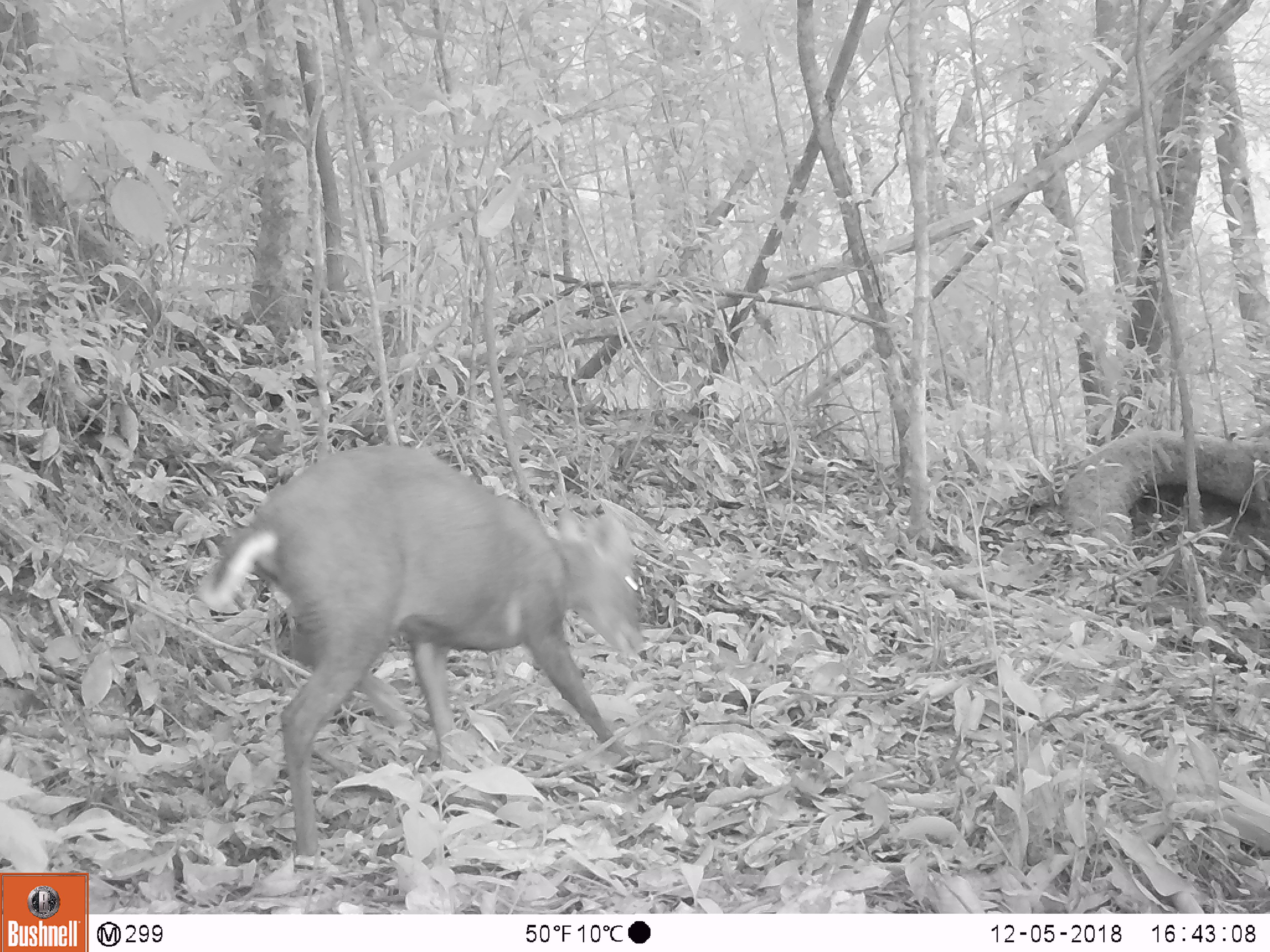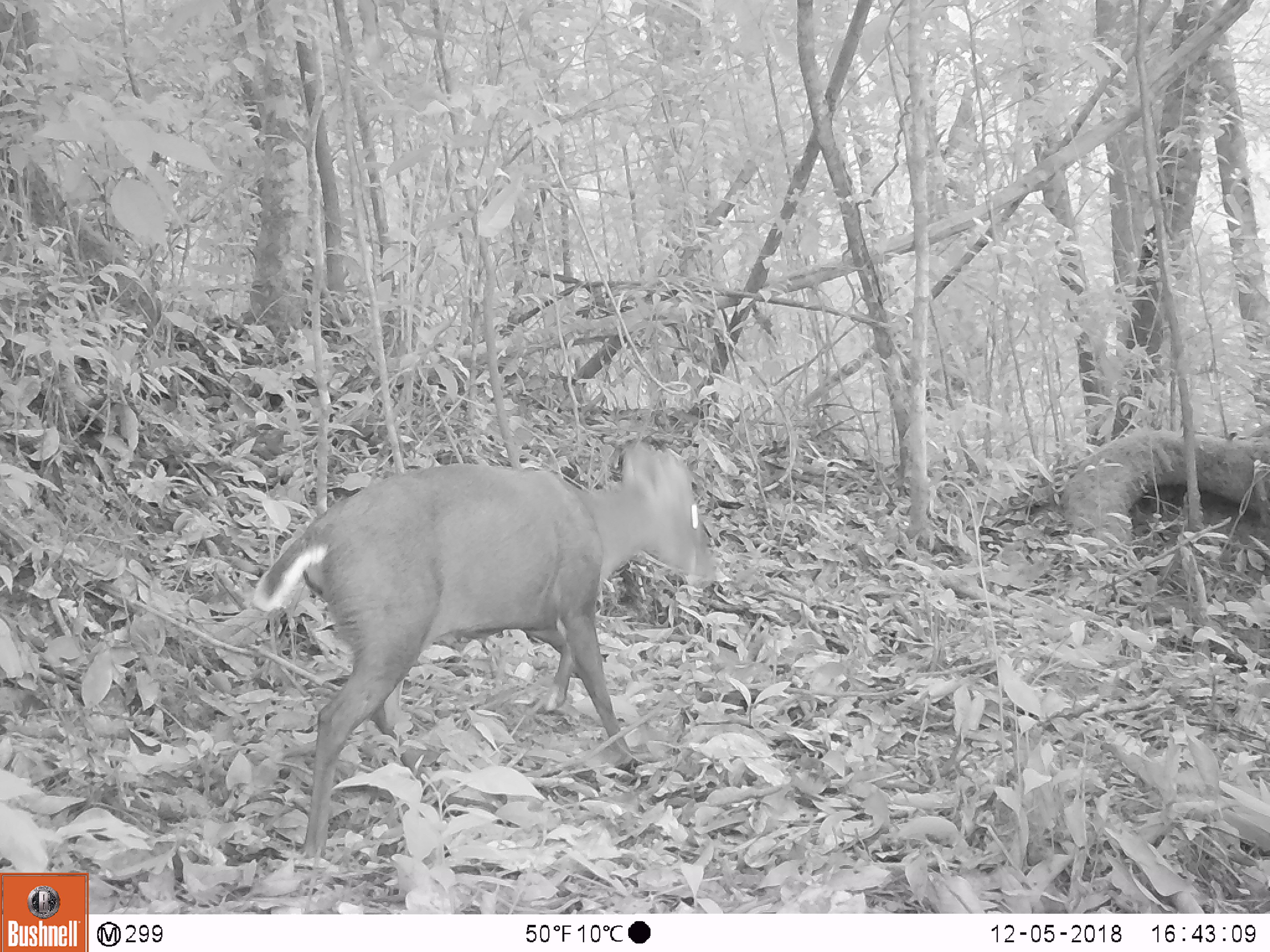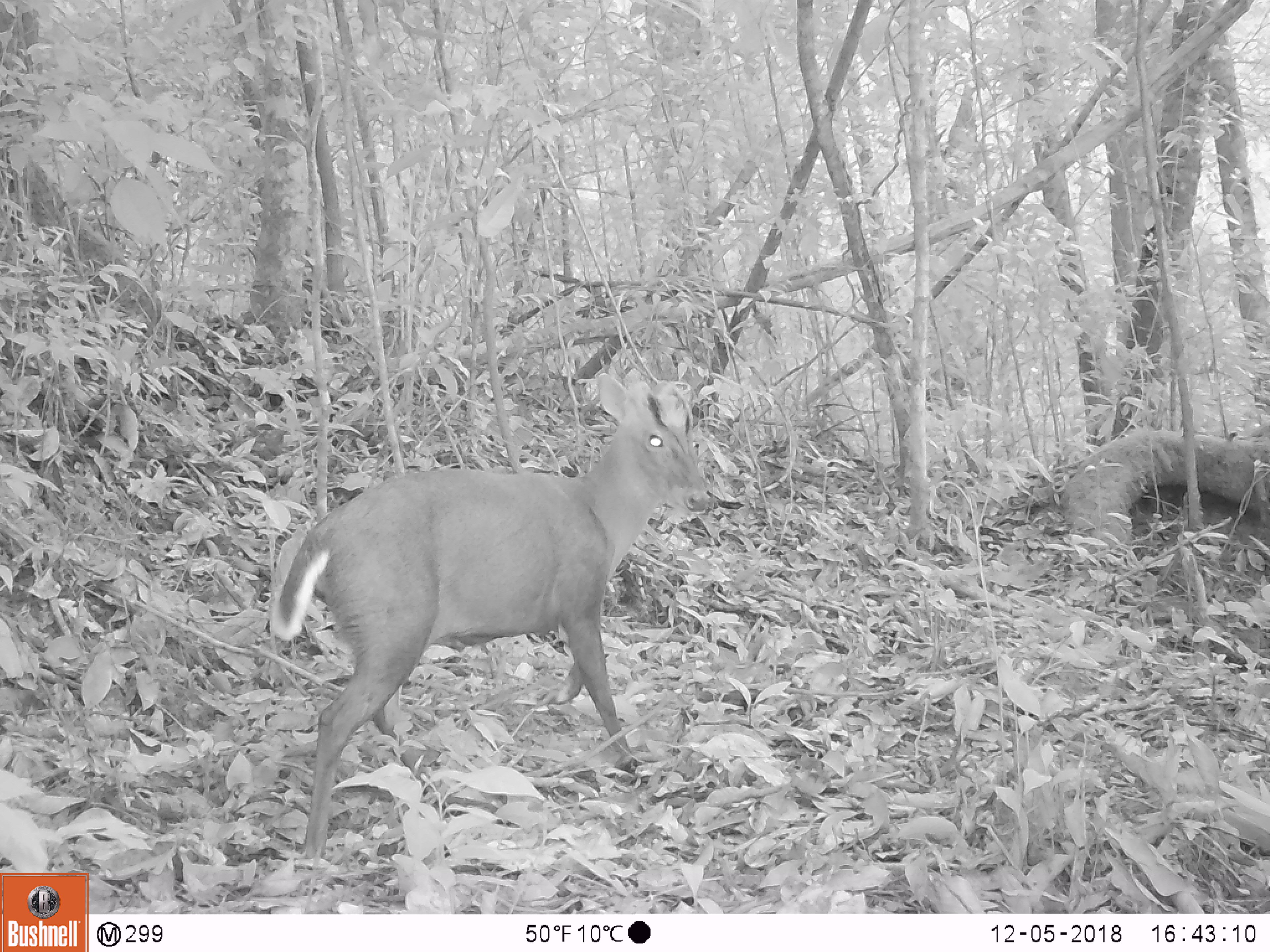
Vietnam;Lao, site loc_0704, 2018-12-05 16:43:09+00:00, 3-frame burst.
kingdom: Animalia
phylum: Chordata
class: Mammalia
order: Artiodactyla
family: Cervidae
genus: Muntiacus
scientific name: Muntiacus rooseveltorum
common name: roosevelt's muntjac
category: roosevelts muntjac group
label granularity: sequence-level